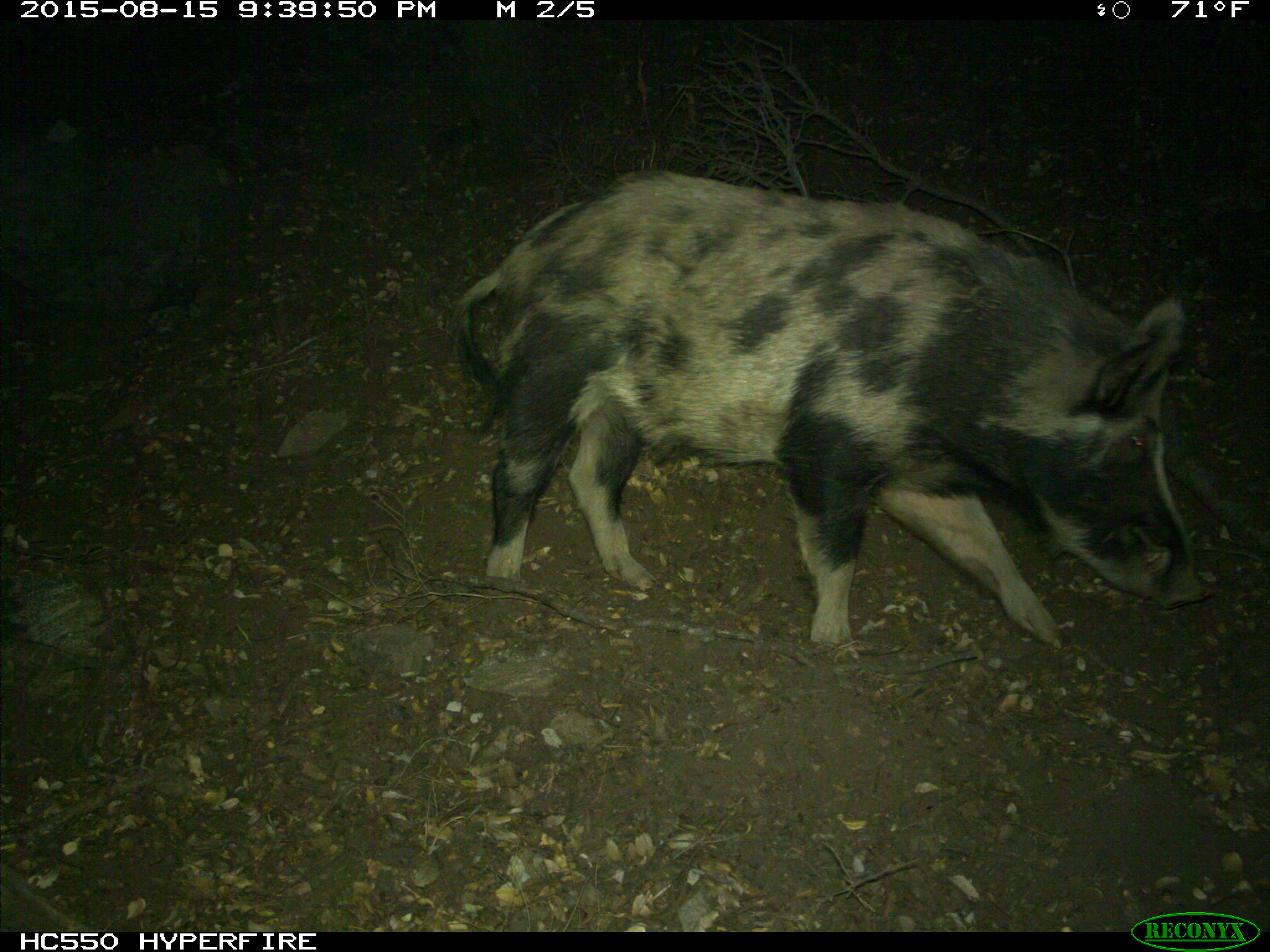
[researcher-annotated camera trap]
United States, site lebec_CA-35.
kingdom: Animalia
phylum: Chordata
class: Mammalia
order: Artiodactyla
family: Suidae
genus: Sus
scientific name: Sus scrofa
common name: wild boar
Sus scrofa (wild boar).